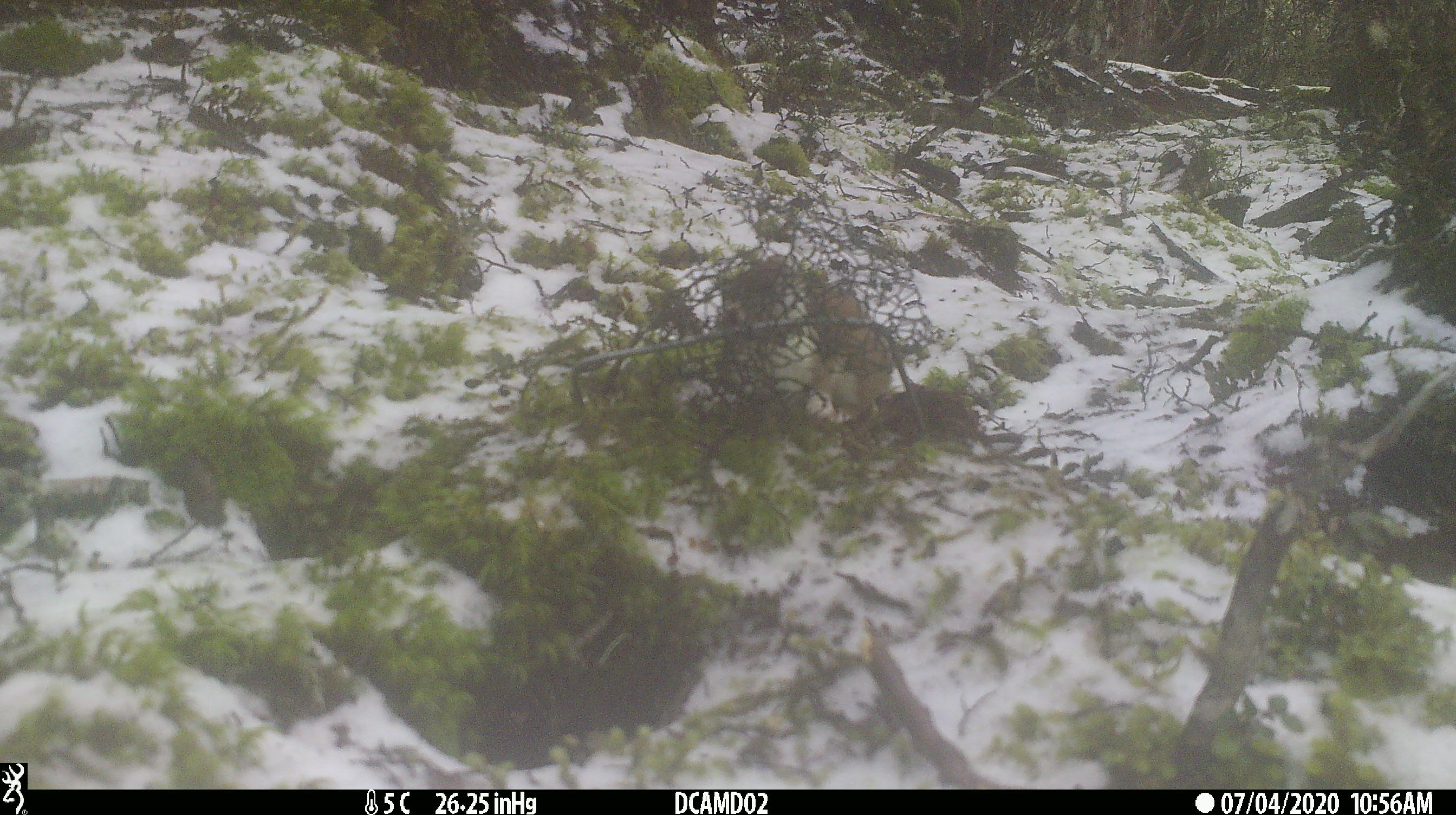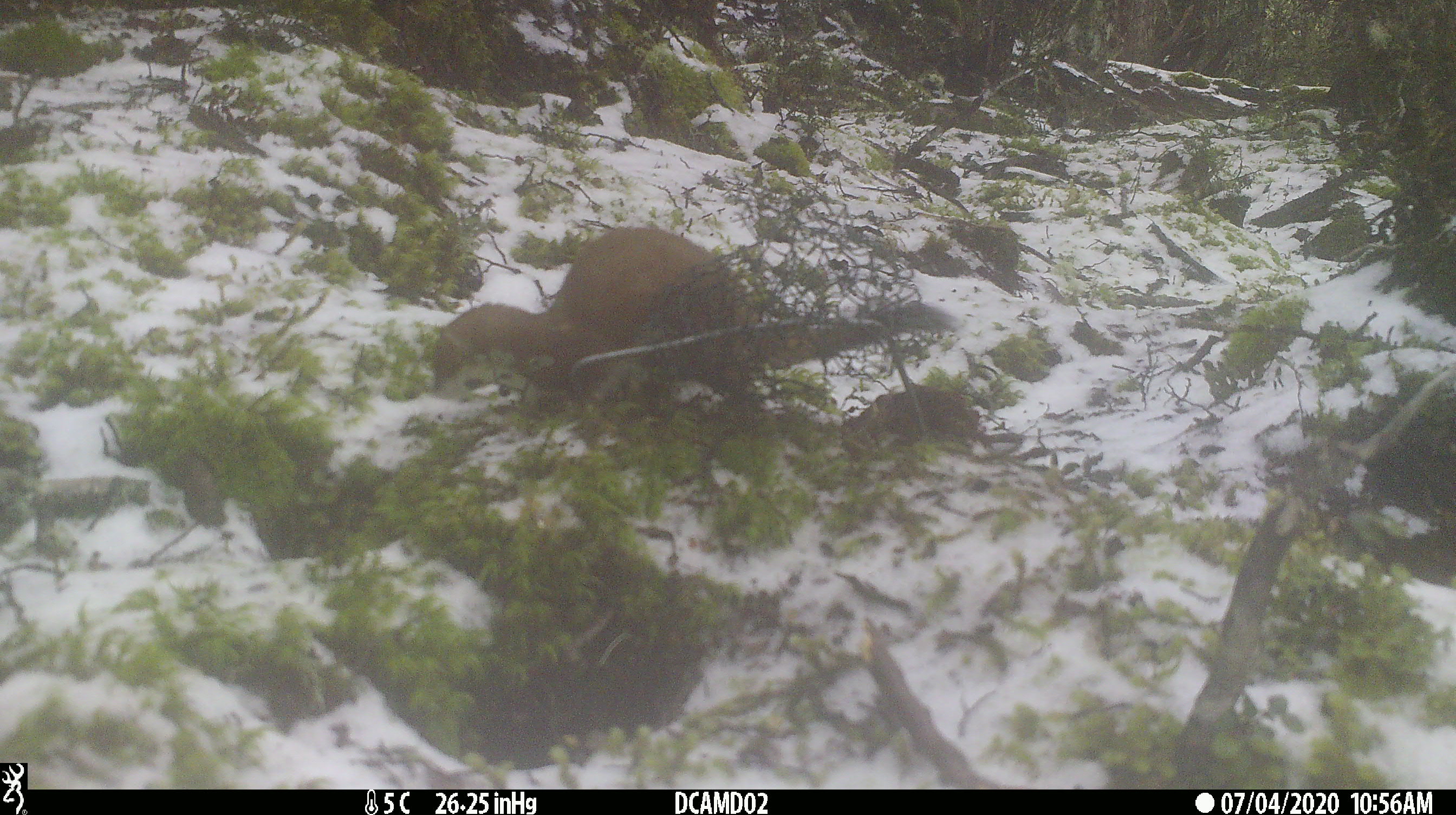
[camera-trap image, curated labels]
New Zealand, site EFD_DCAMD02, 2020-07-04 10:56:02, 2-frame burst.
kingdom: Animalia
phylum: Chordata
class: Mammalia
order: Carnivora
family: Mustelidae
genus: Mustela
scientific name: Mustela erminea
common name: stoat